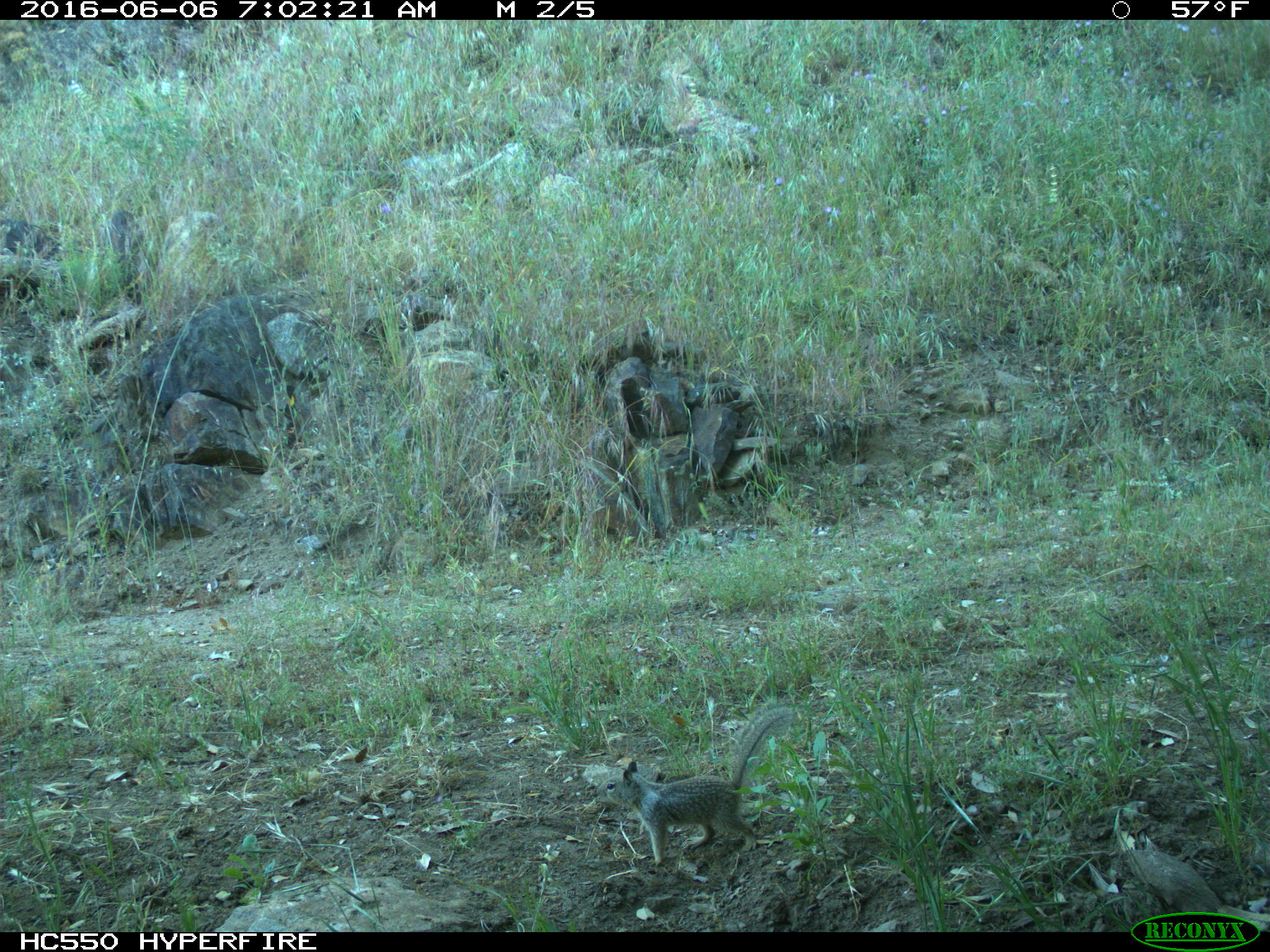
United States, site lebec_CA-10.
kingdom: Animalia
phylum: Chordata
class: Mammalia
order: Rodentia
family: Sciuridae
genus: Otospermophilus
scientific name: Otospermophilus beecheyi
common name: california ground squirrel